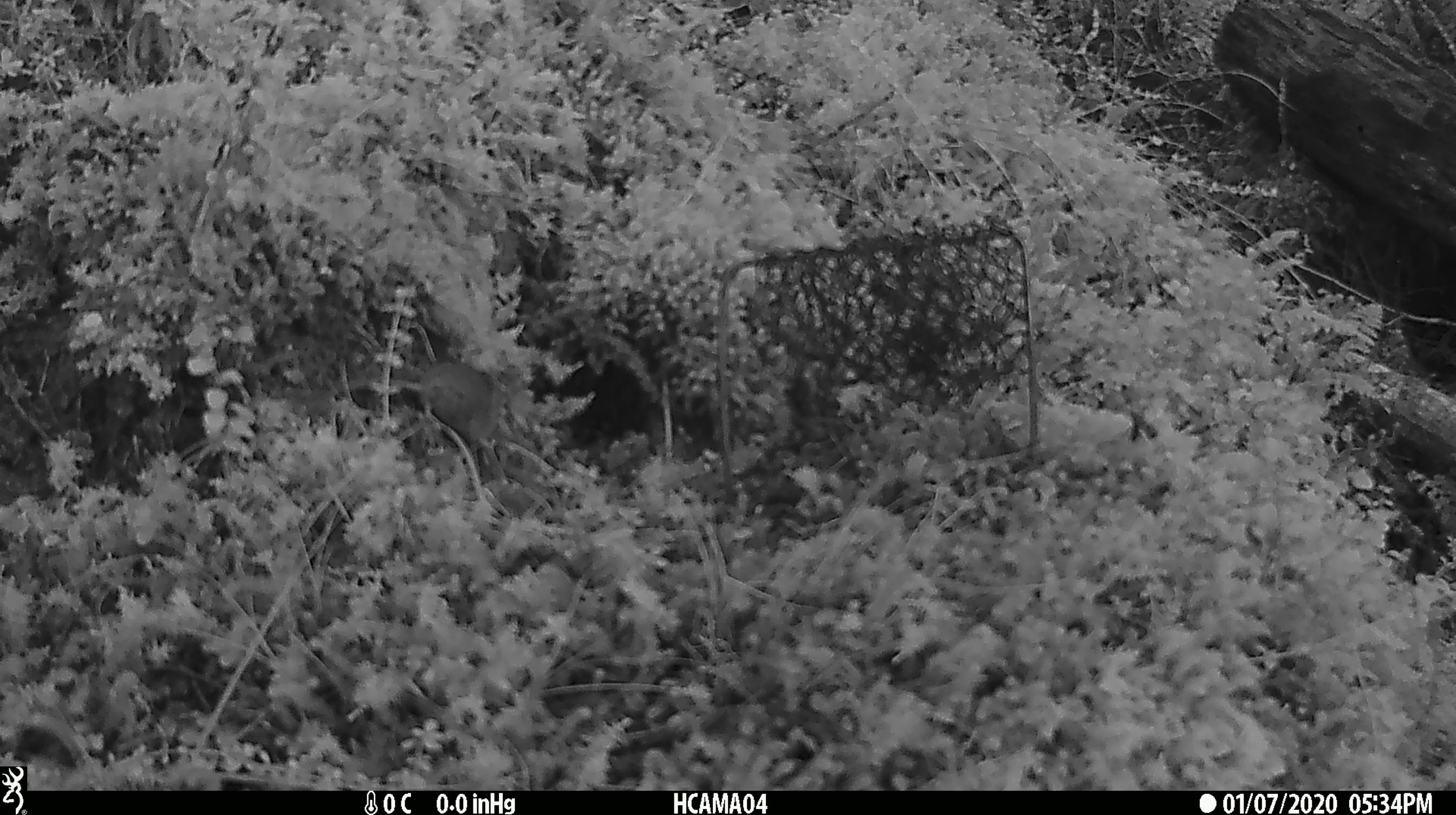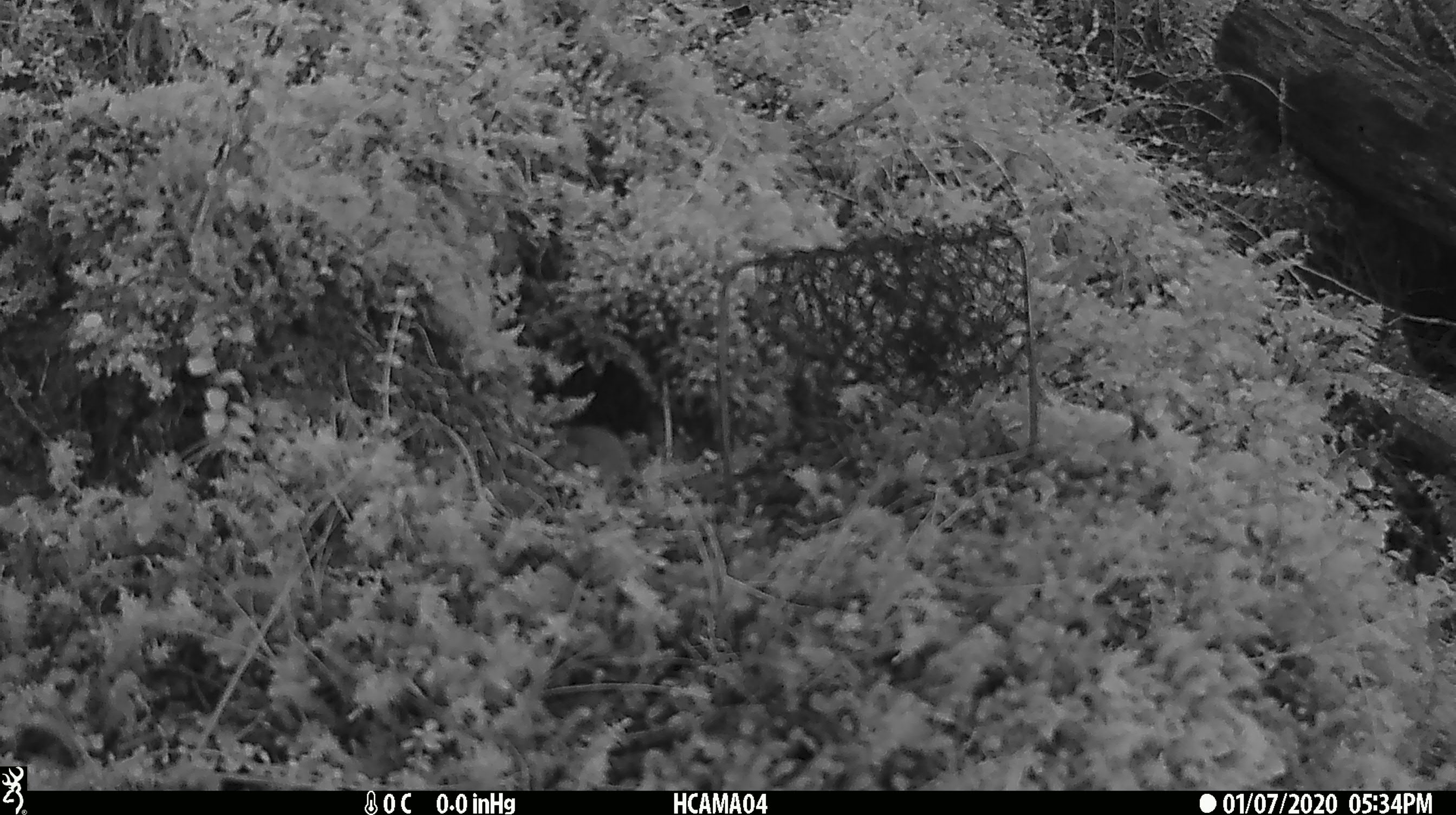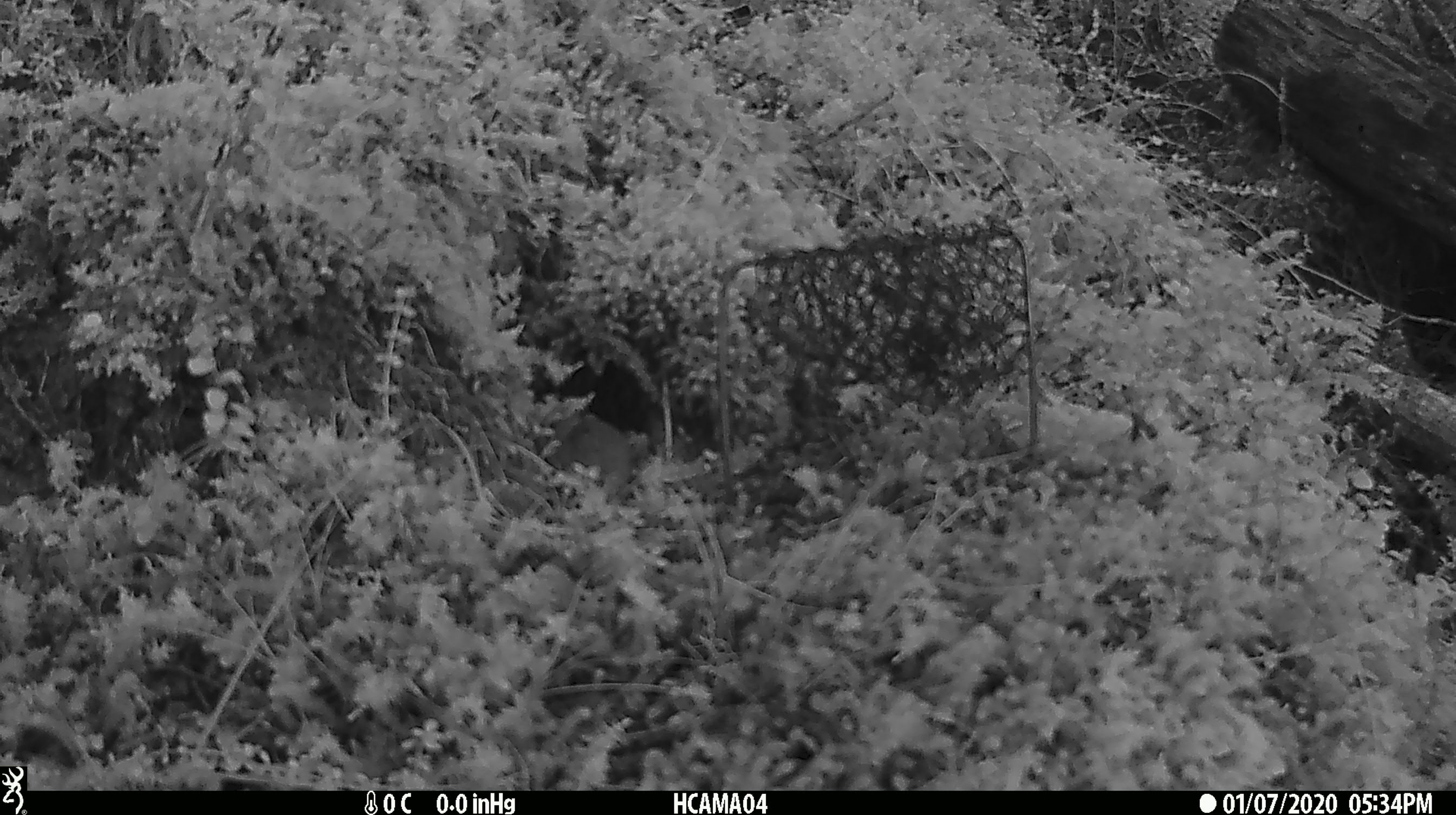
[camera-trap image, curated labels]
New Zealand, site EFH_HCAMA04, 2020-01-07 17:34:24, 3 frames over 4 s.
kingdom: Animalia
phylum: Chordata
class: Mammalia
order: Rodentia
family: Muridae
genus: Mus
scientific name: Mus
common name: mouse